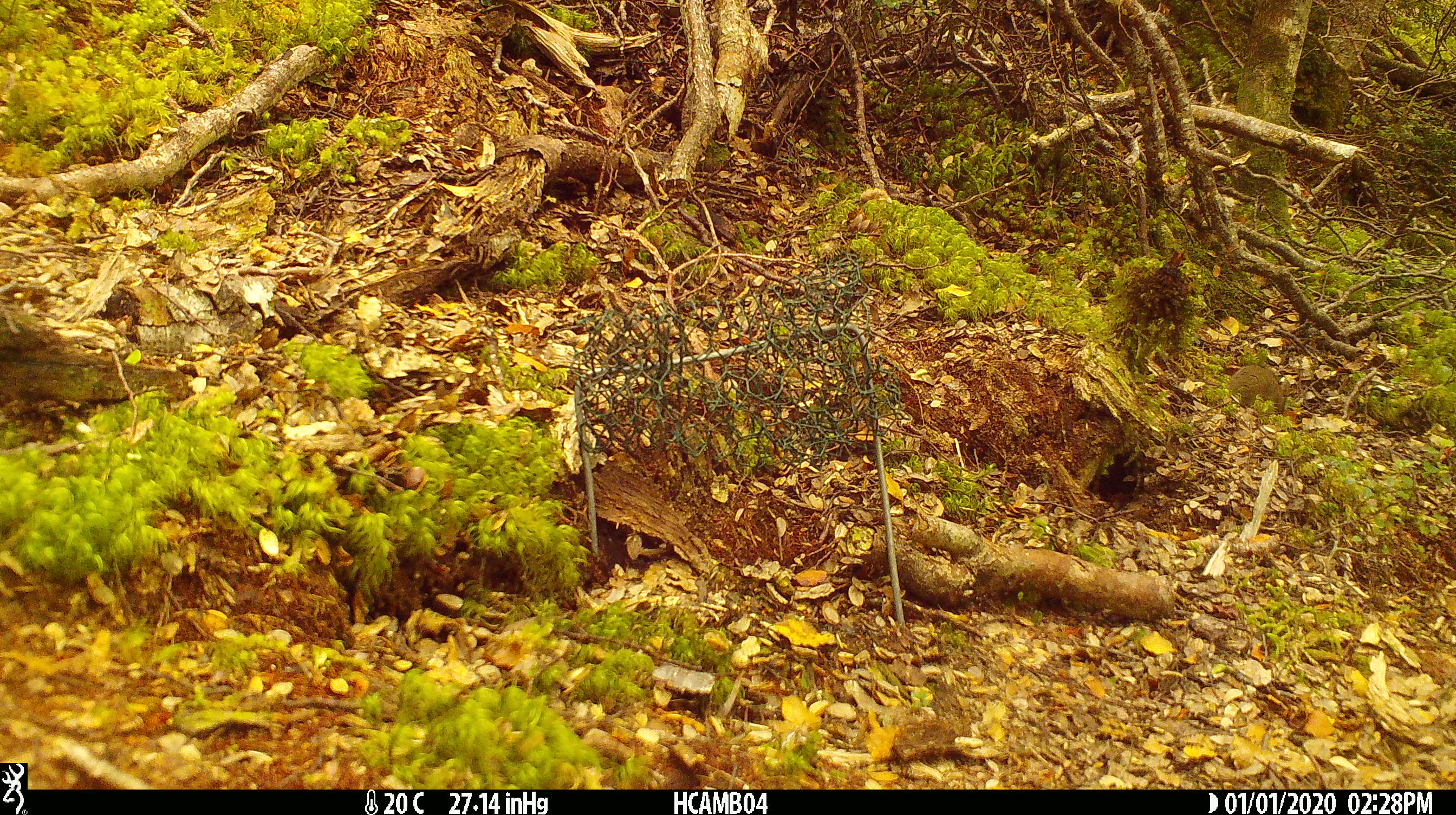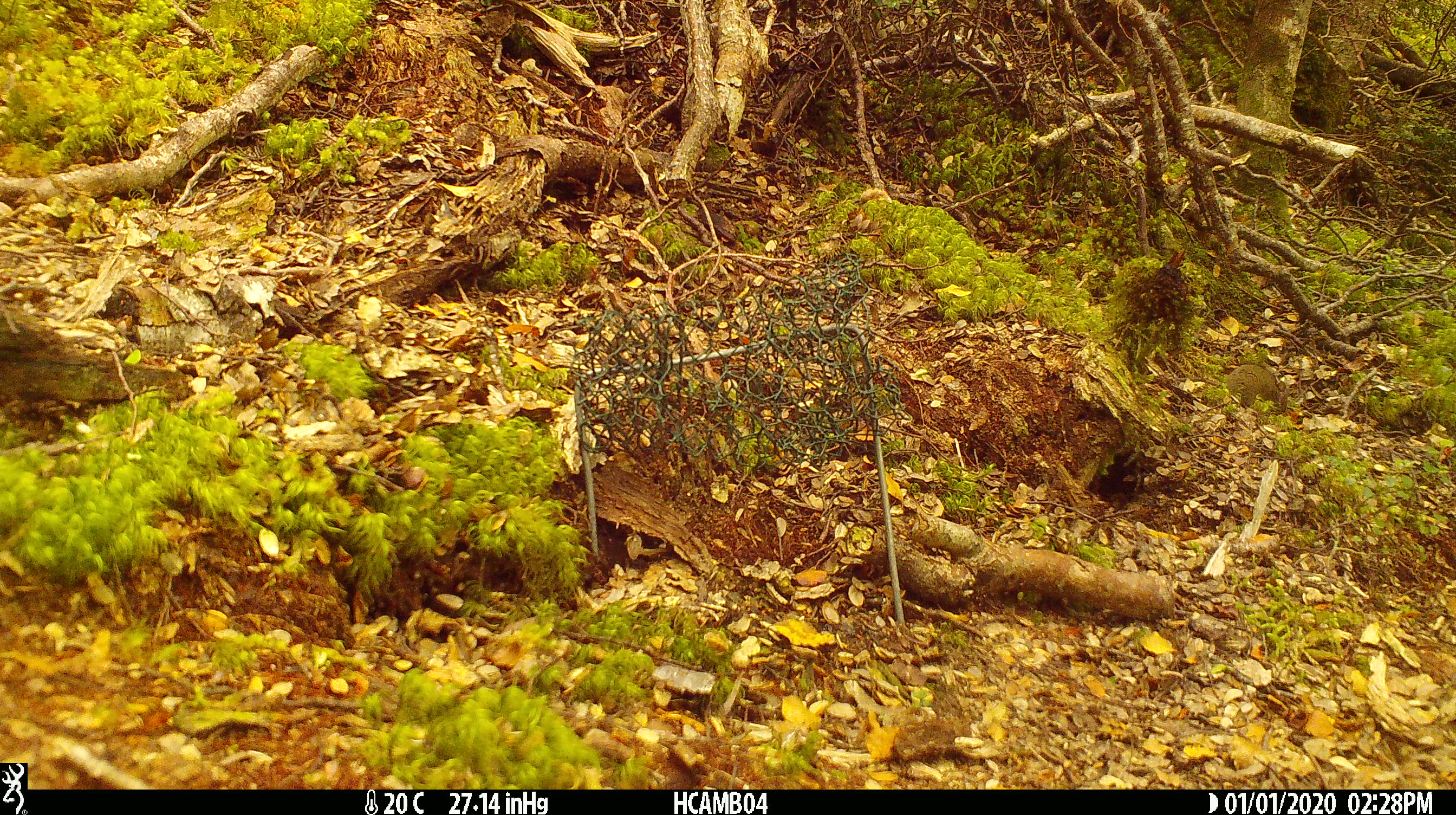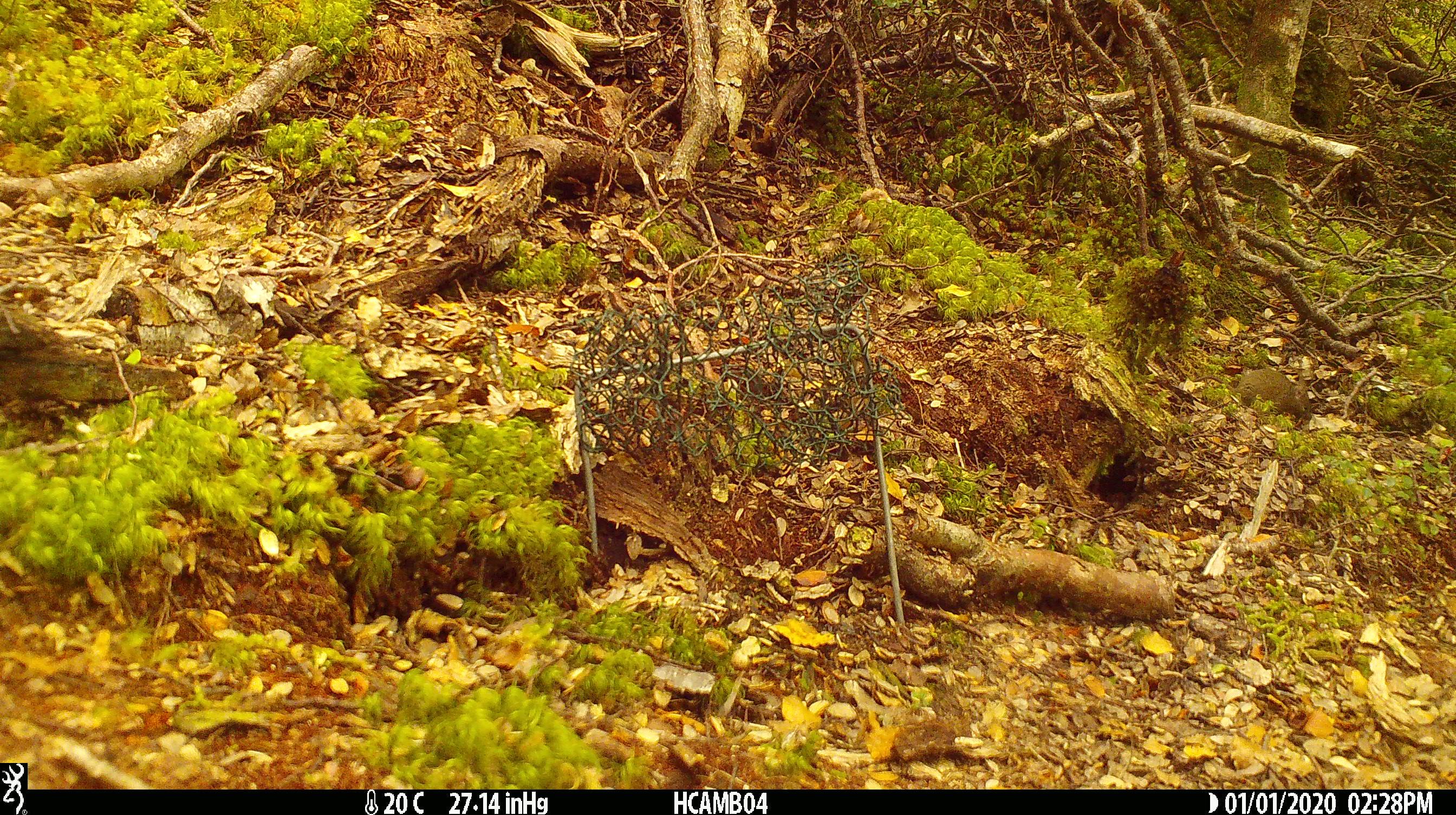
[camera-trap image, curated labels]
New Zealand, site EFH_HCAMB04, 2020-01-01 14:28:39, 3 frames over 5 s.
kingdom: Animalia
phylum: Chordata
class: Mammalia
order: Rodentia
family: Muridae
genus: Mus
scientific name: Mus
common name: mouse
Mouse (Mus).